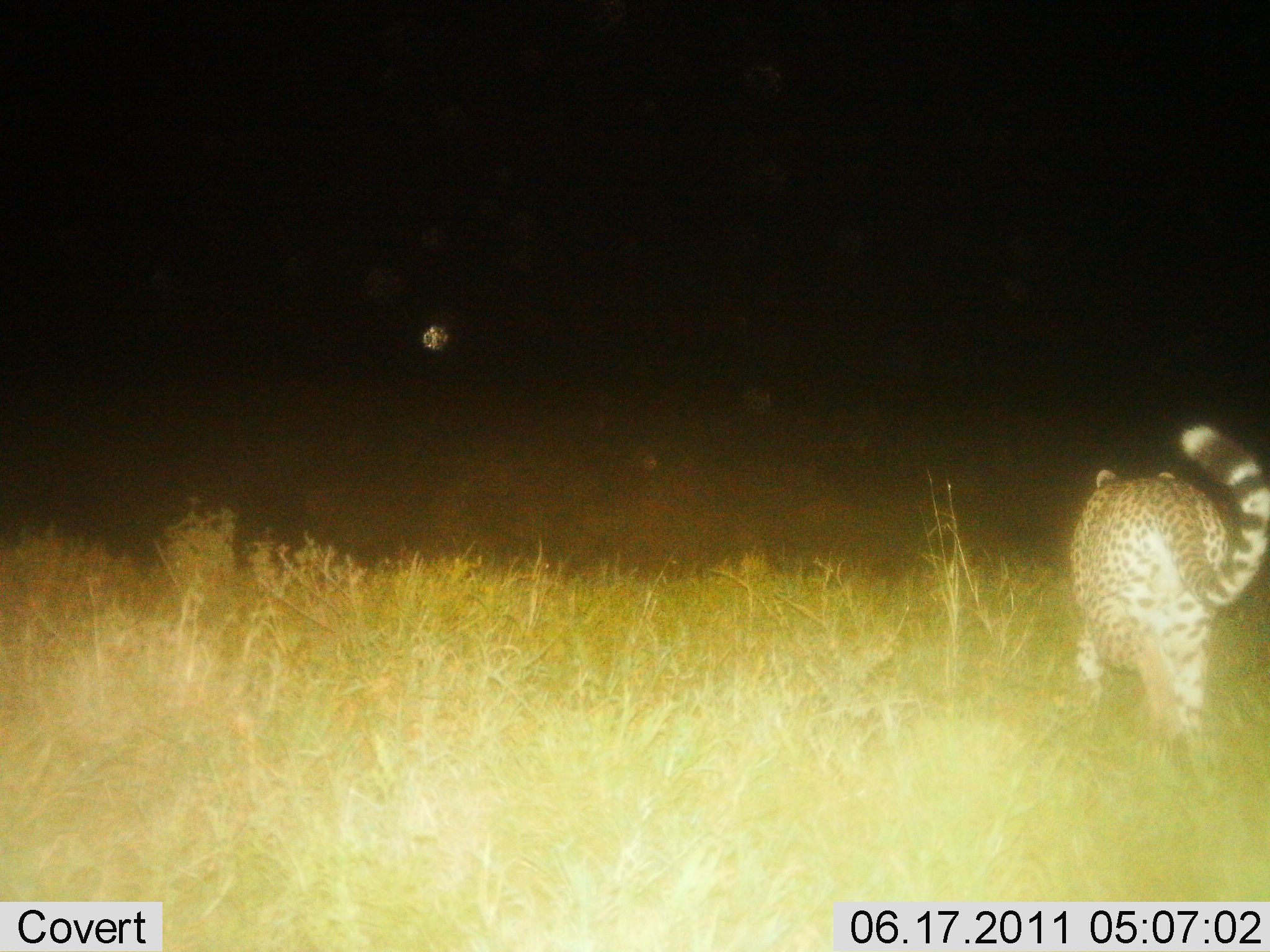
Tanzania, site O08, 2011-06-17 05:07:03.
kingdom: Animalia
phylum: Chordata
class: Mammalia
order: Carnivora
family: Felidae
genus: Acinonyx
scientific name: Acinonyx jubatus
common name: cheetah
Cheetah (Acinonyx jubatus), count 1. Behavior (volunteer vote fractions): standing 18%, resting 0%, moving 91%, interacting 0%. Young present (vote fraction): 0%. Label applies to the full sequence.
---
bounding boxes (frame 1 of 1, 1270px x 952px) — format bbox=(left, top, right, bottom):
animal: bbox=(1067, 426, 1270, 780)